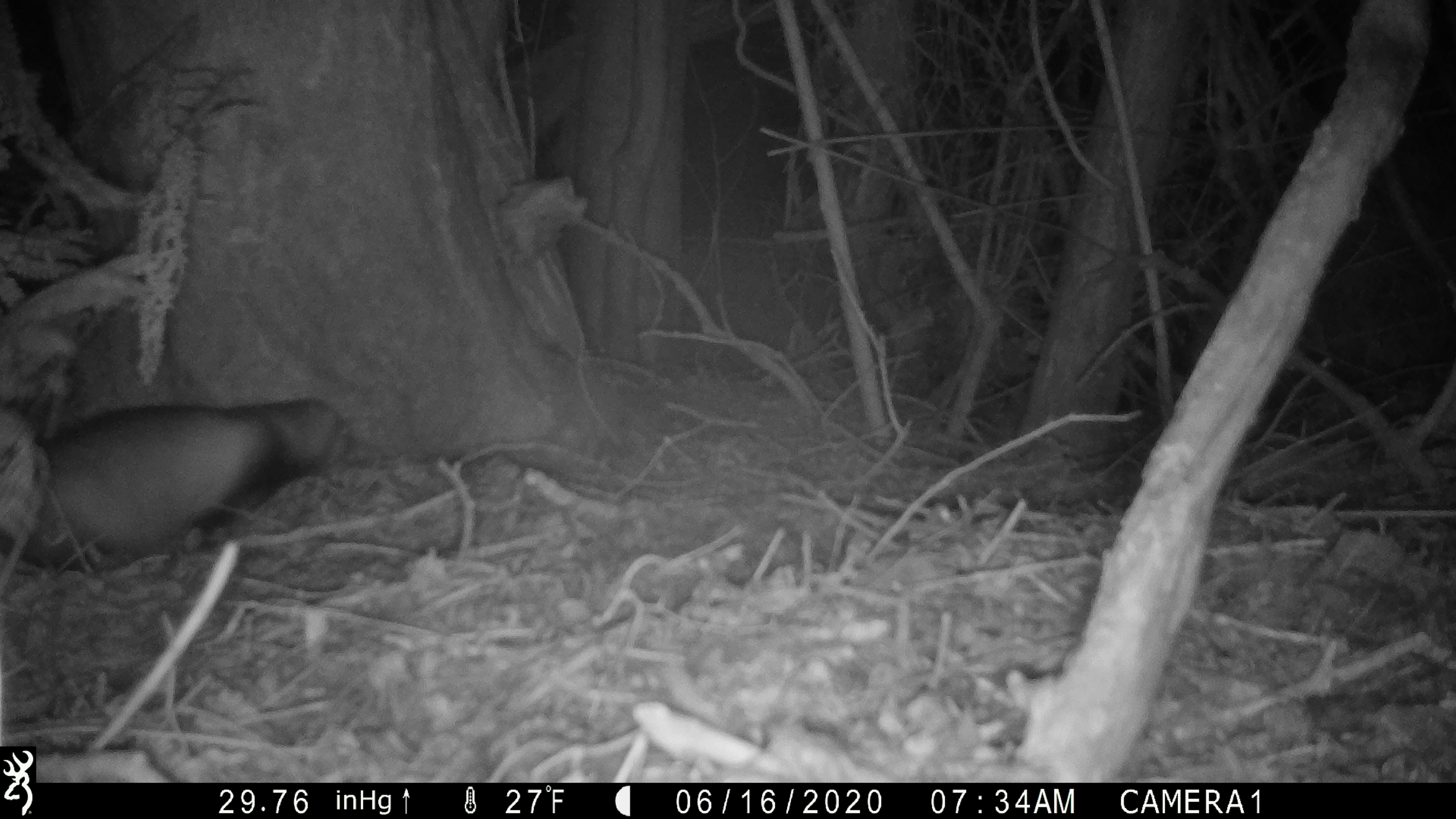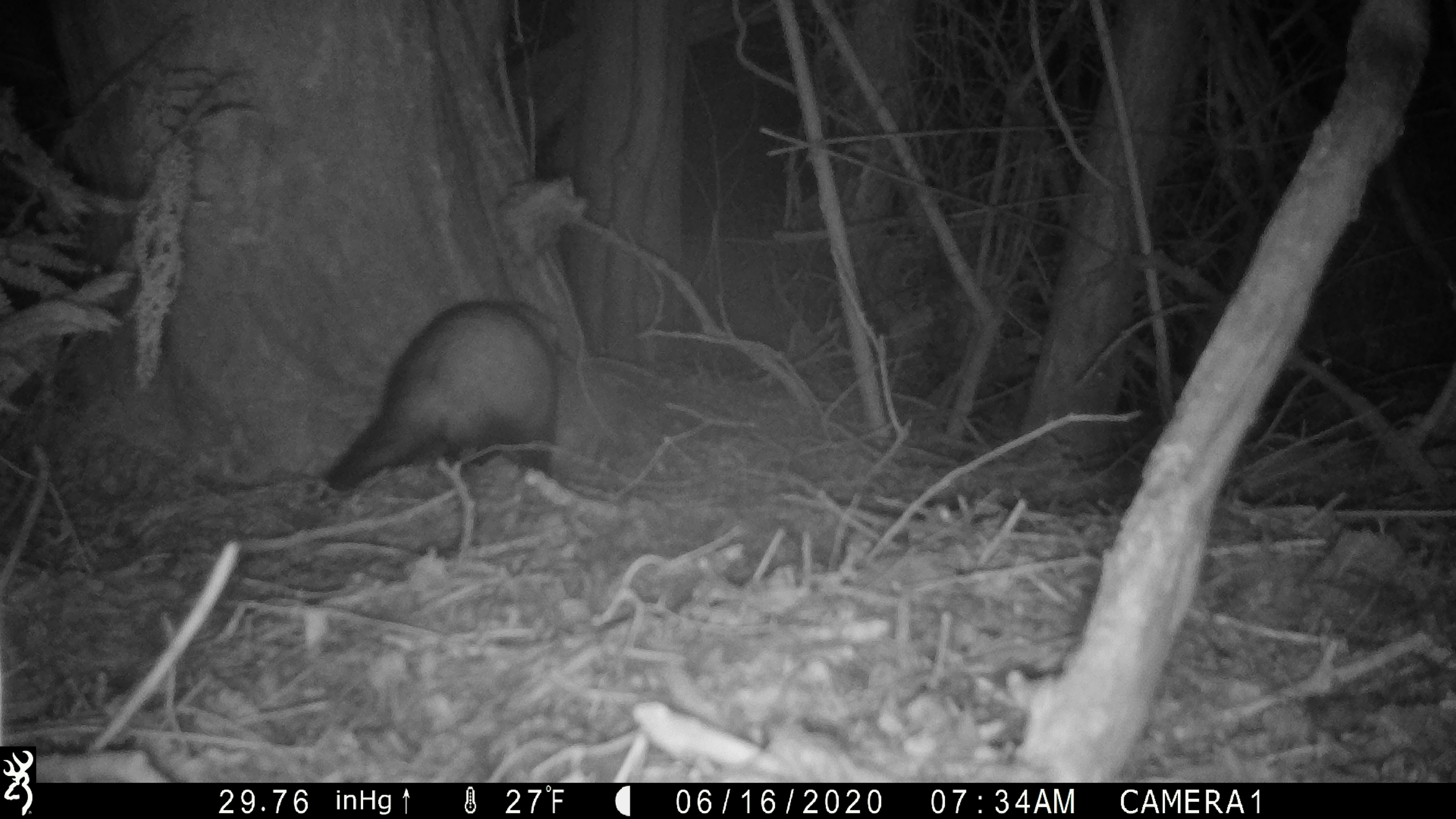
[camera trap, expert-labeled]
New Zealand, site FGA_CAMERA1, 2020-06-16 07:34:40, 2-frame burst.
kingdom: Animalia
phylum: Chordata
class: Mammalia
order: Carnivora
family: Mustelidae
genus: Mustela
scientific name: Mustela furo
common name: ferret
Ferret (Mustela furo).